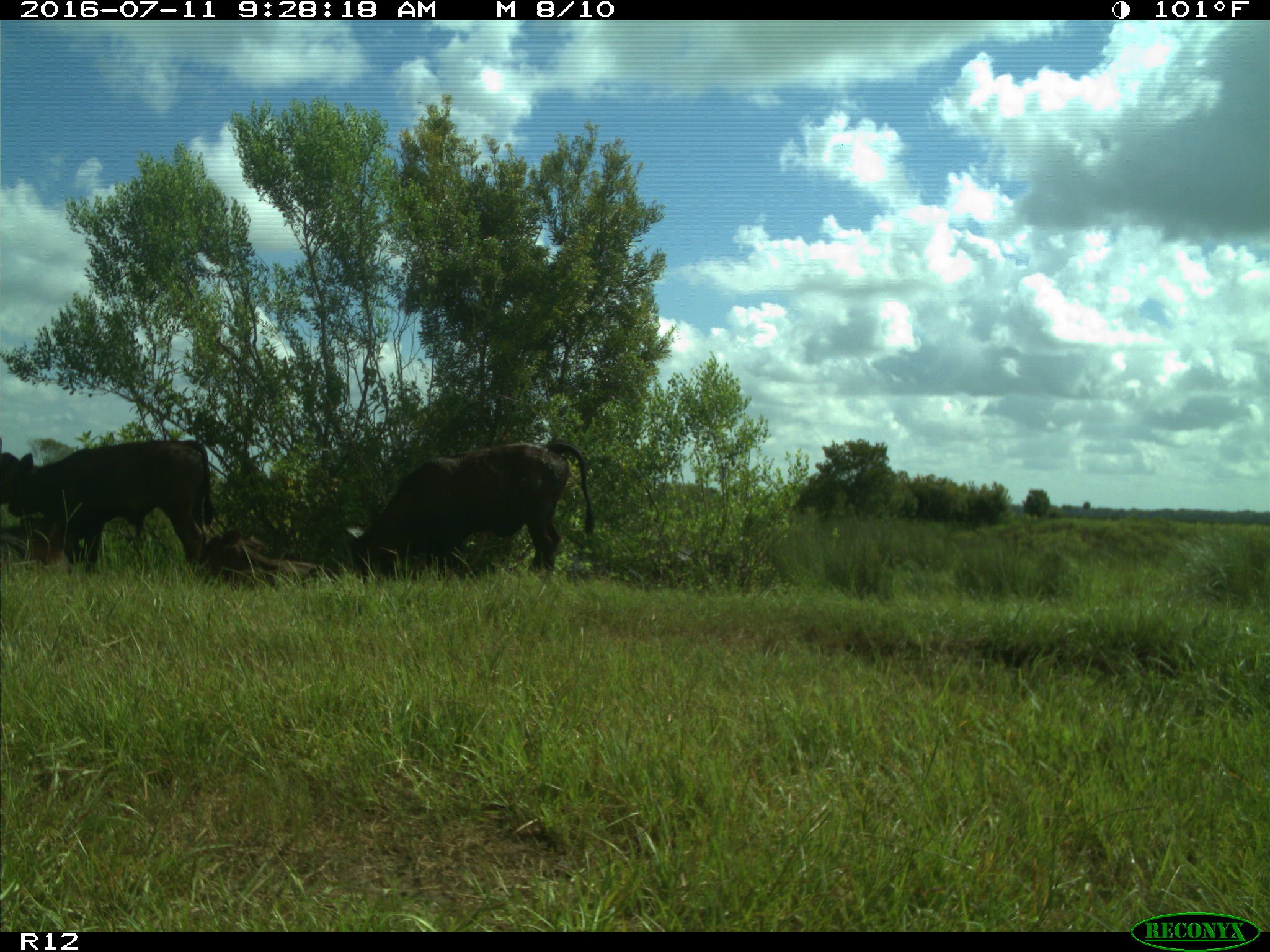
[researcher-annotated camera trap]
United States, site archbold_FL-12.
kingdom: Animalia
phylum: Chordata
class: Mammalia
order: Artiodactyla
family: Bovidae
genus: Bos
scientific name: Bos taurus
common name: domestic cow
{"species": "Bos taurus (domestic cow)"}